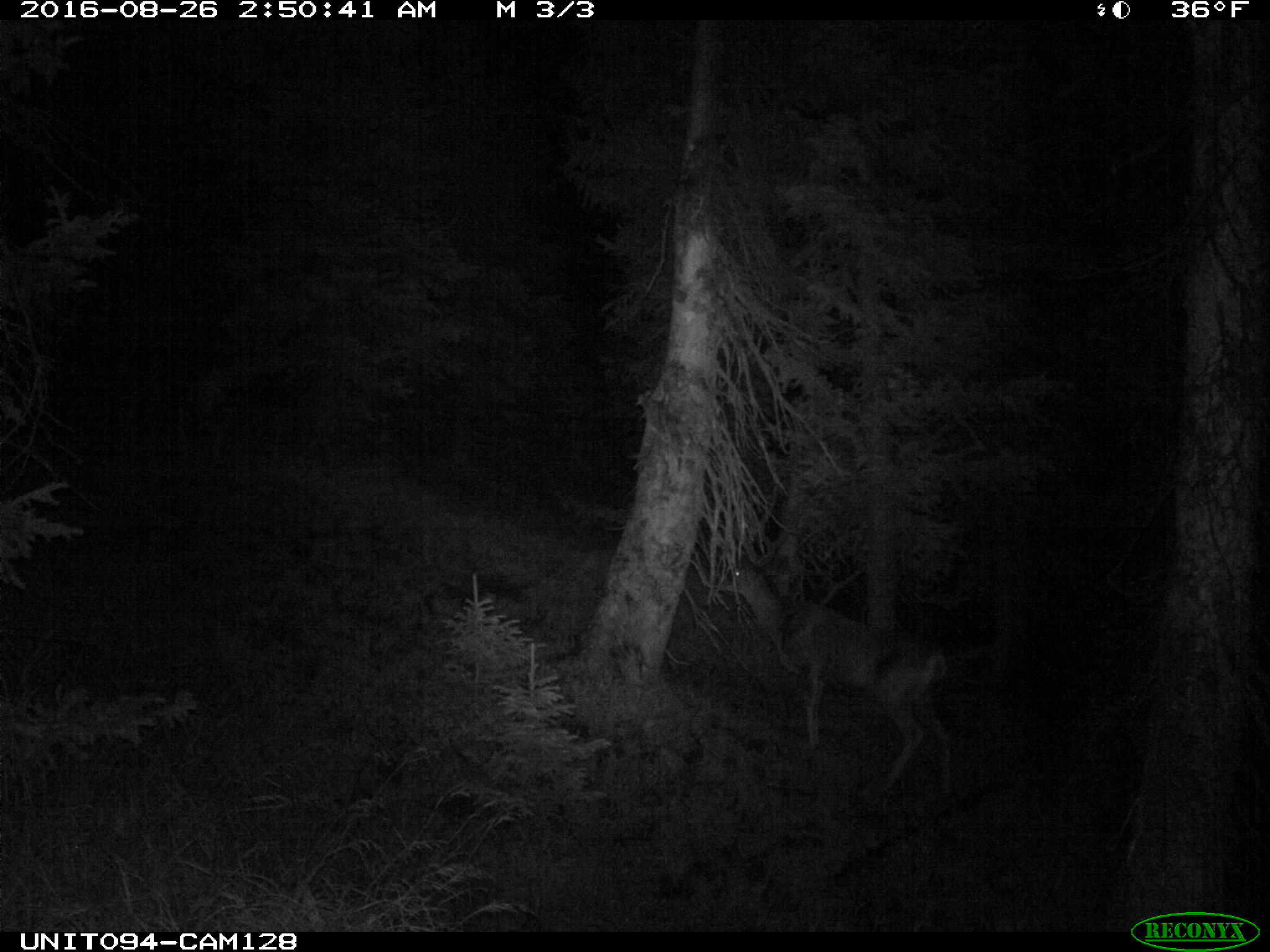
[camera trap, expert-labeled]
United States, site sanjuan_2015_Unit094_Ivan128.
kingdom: Animalia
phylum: Chordata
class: Mammalia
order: Artiodactyla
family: Cervidae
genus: Odocoileus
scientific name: Odocoileus hemionus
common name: mule deer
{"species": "Odocoileus hemionus (mule deer)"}